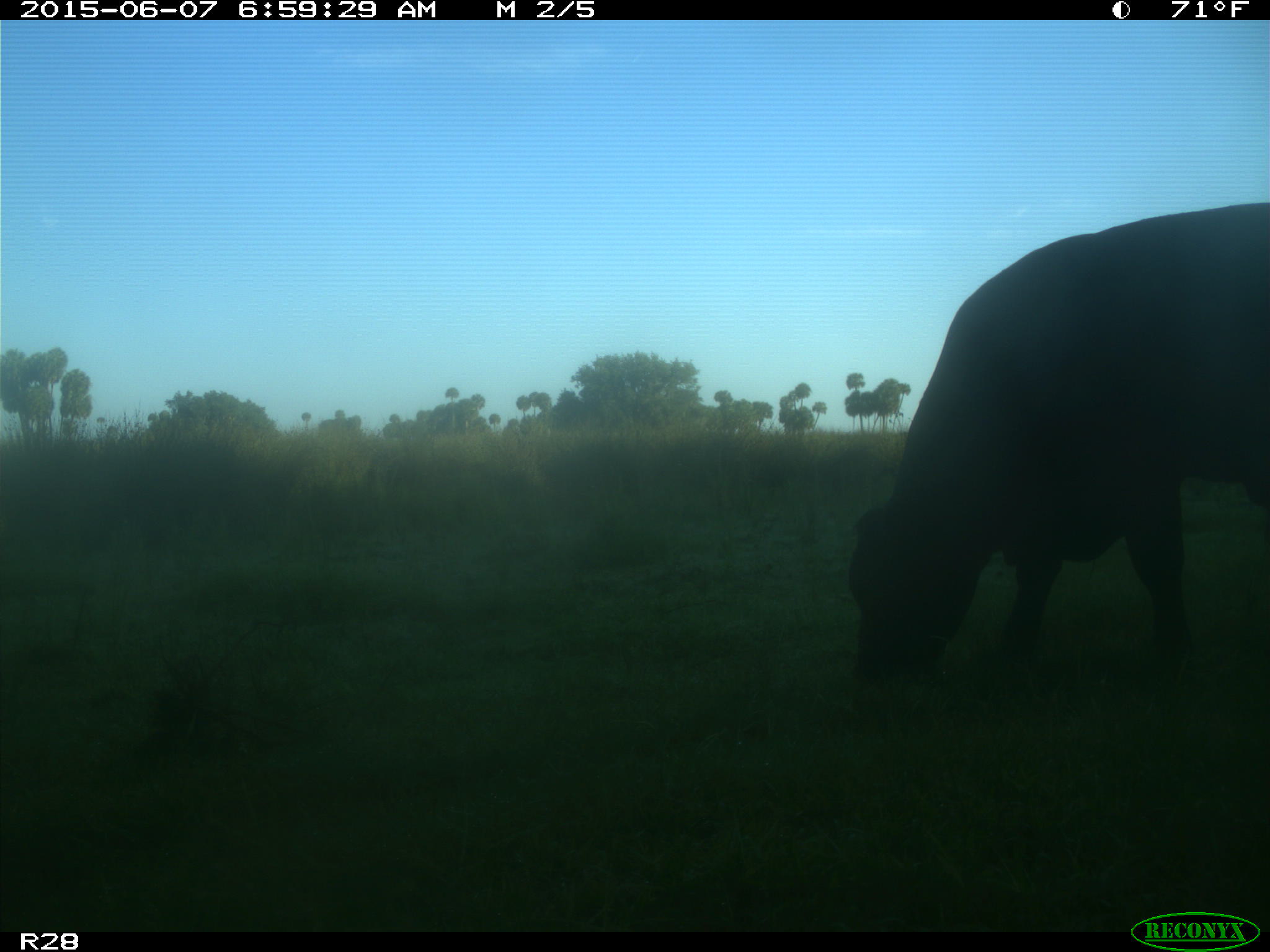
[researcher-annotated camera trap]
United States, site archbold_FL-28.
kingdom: Animalia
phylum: Chordata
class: Mammalia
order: Artiodactyla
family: Bovidae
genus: Bos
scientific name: Bos taurus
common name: domestic cow